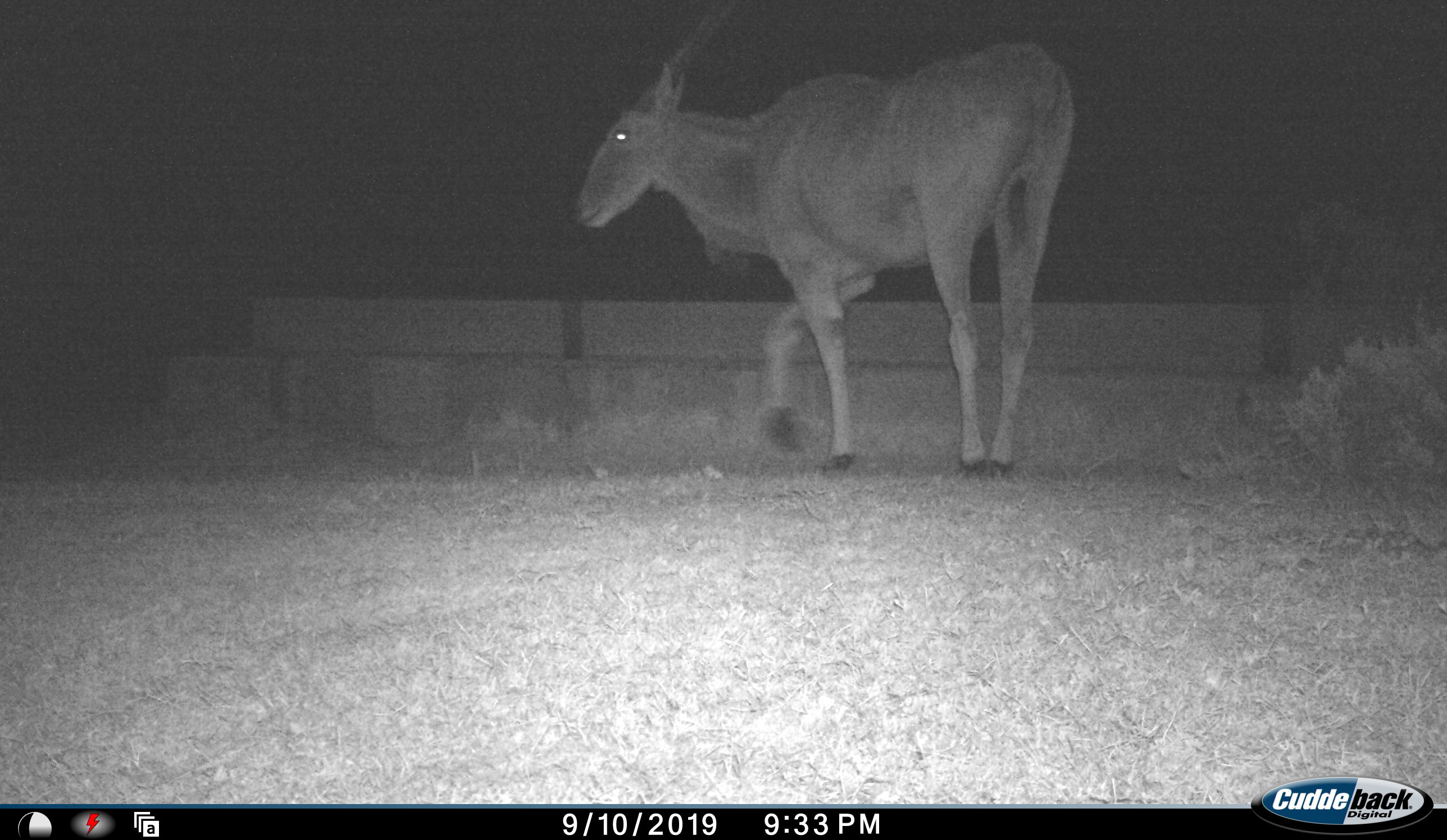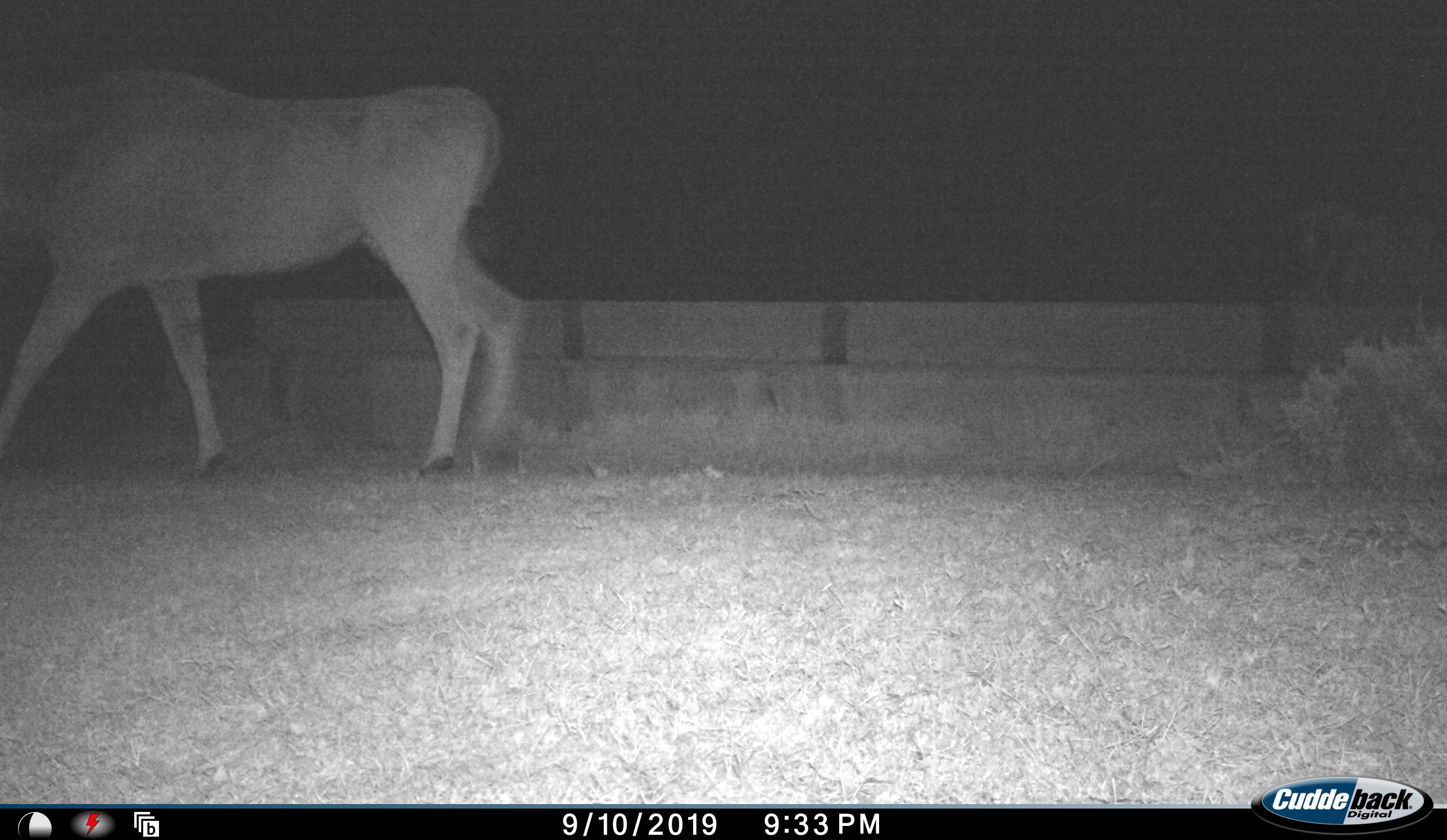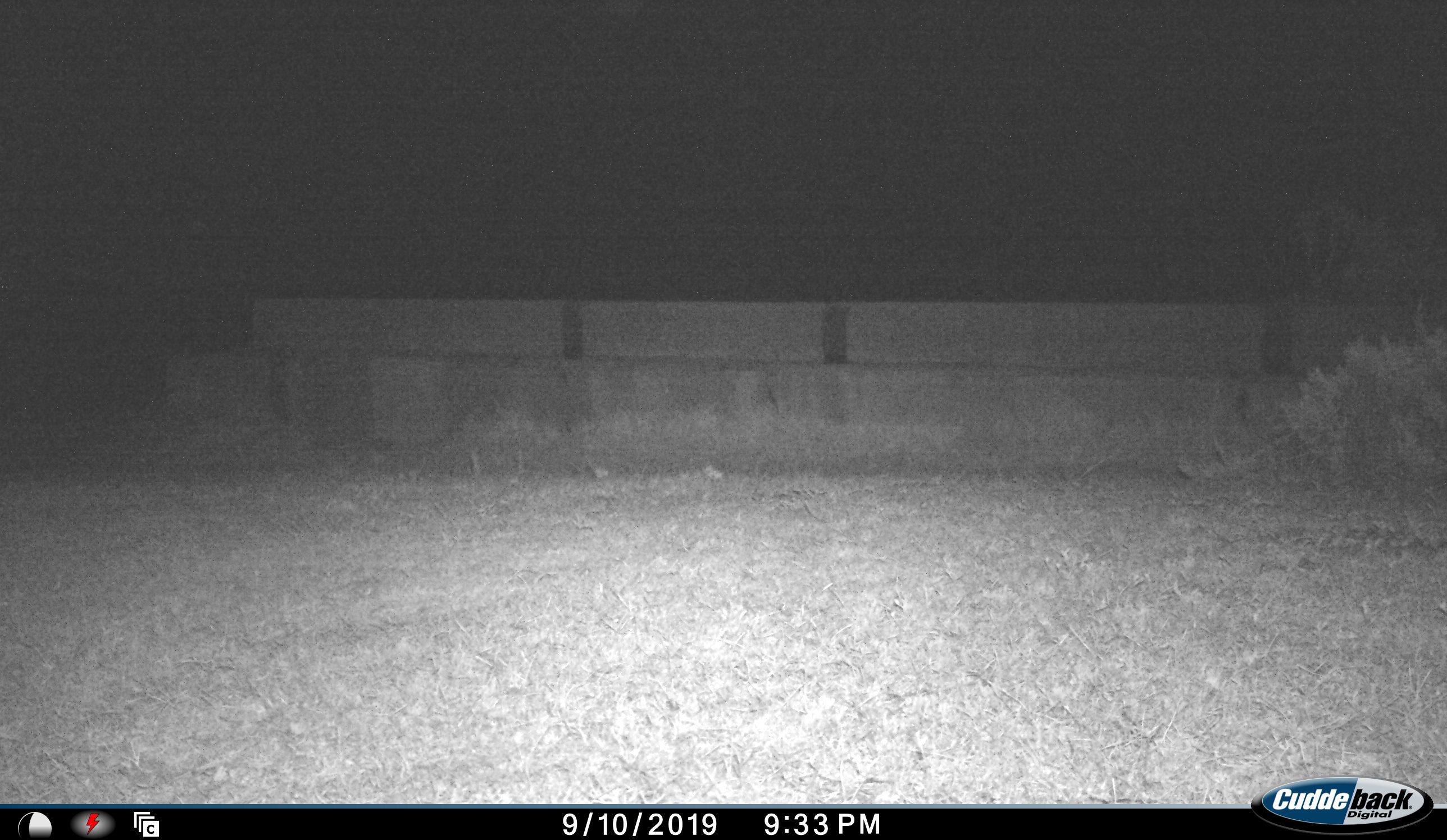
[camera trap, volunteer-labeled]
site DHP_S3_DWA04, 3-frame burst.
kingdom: Animalia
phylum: Chordata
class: Mammalia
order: Artiodactyla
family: Bovidae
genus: Tragelaphus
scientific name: Tragelaphus oryx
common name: eland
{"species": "eland (Tragelaphus oryx)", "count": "1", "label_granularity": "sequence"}